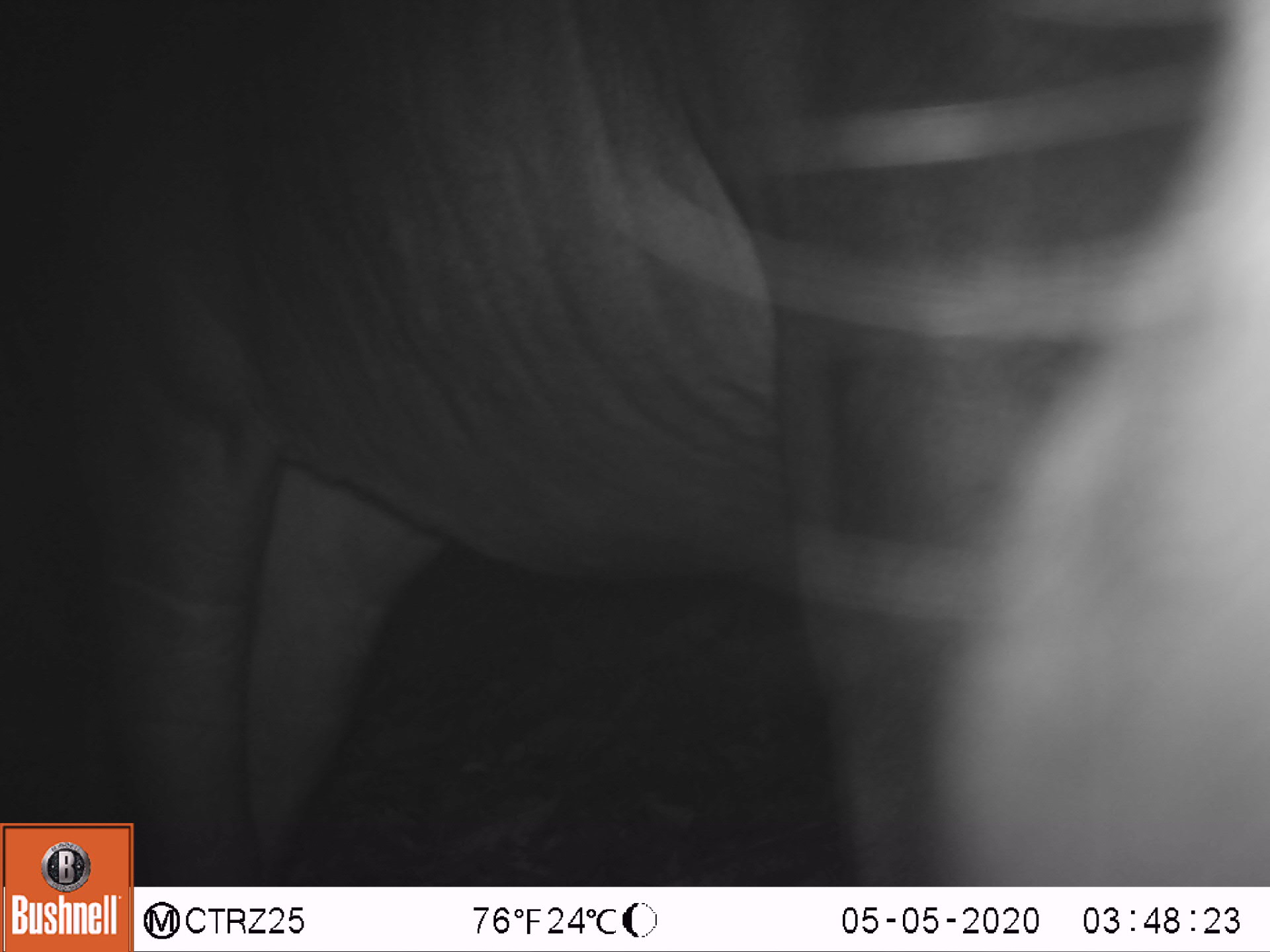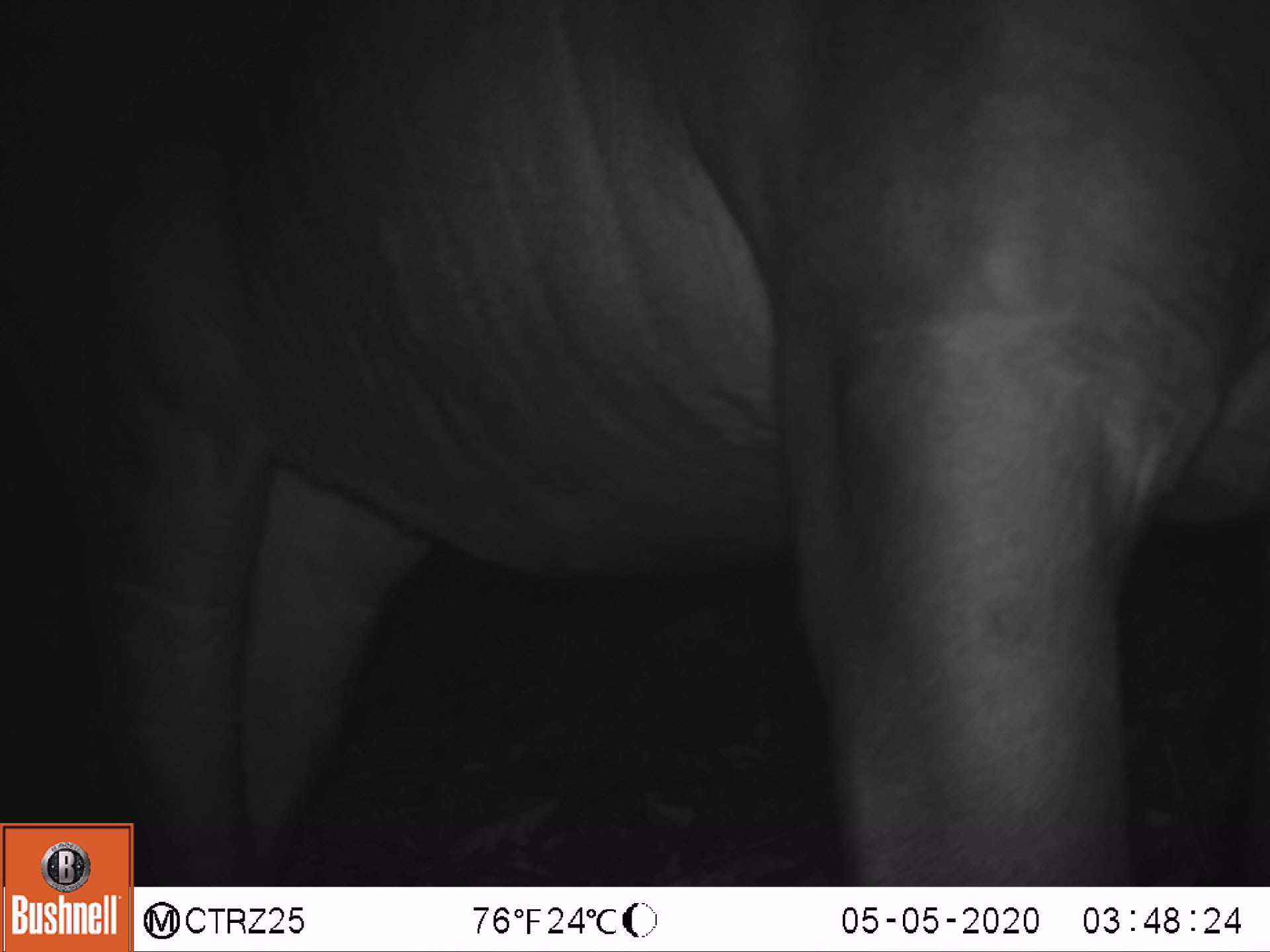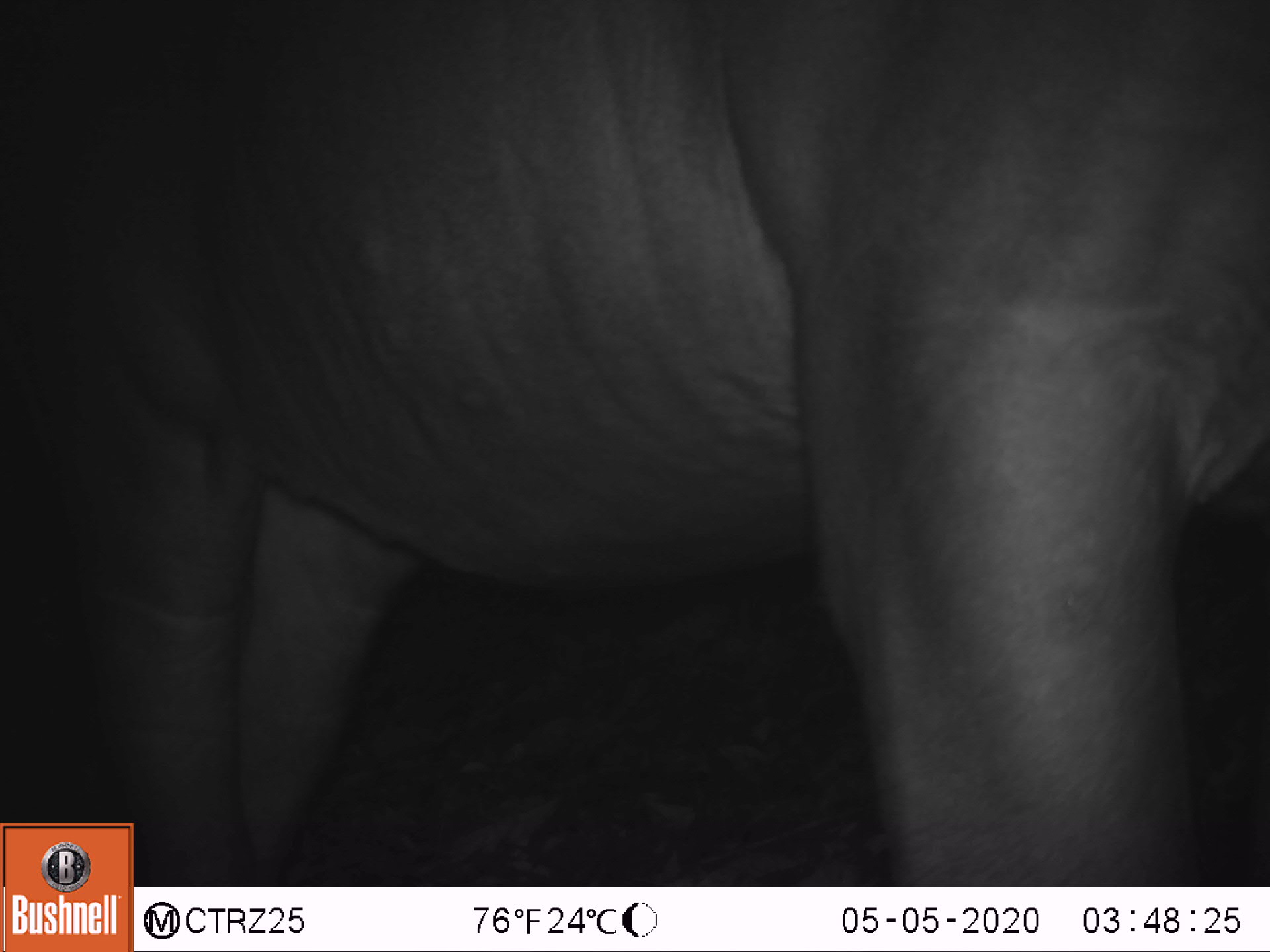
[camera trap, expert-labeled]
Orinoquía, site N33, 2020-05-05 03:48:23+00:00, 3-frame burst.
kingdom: Animalia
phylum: Chordata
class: Mammalia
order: Perissodactyla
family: Tapiridae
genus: Tapirus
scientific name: Tapirus terrestris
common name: lowland tapir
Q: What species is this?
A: Lowland tapir (Tapirus terrestris).